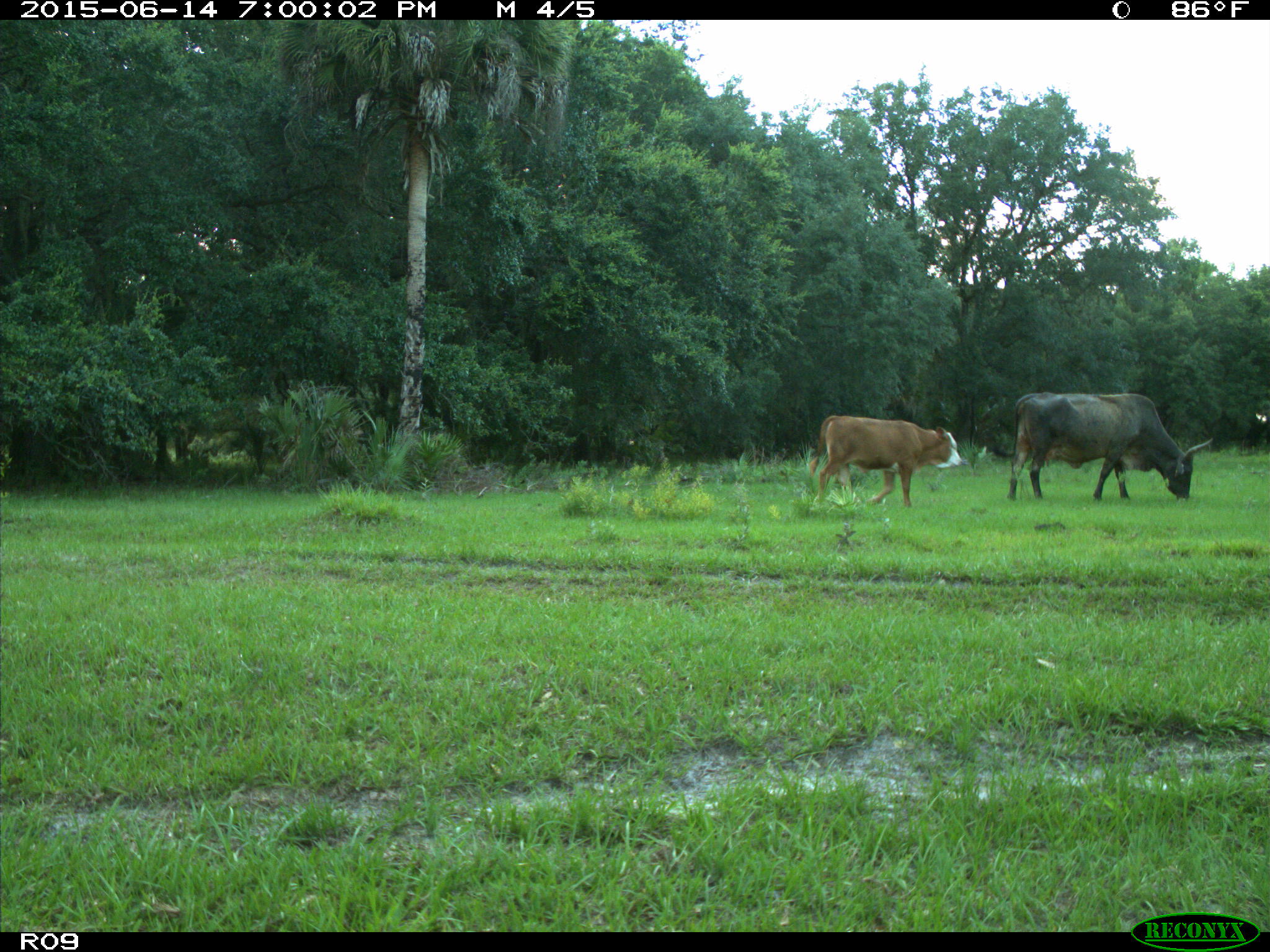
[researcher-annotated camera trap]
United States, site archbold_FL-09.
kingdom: Animalia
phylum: Chordata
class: Mammalia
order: Artiodactyla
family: Bovidae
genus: Bos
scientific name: Bos taurus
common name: domestic cow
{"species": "Bos taurus (domestic cow)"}